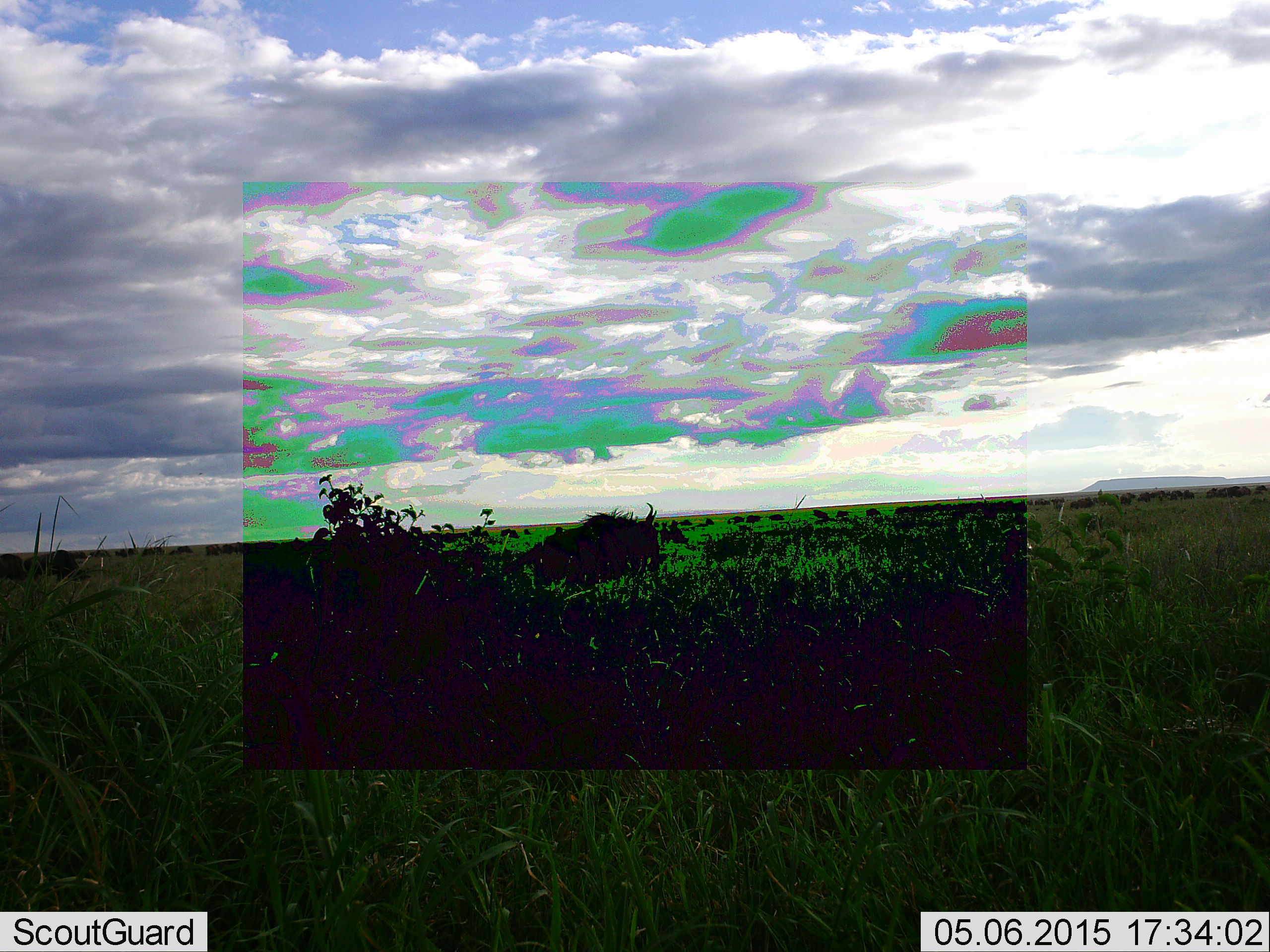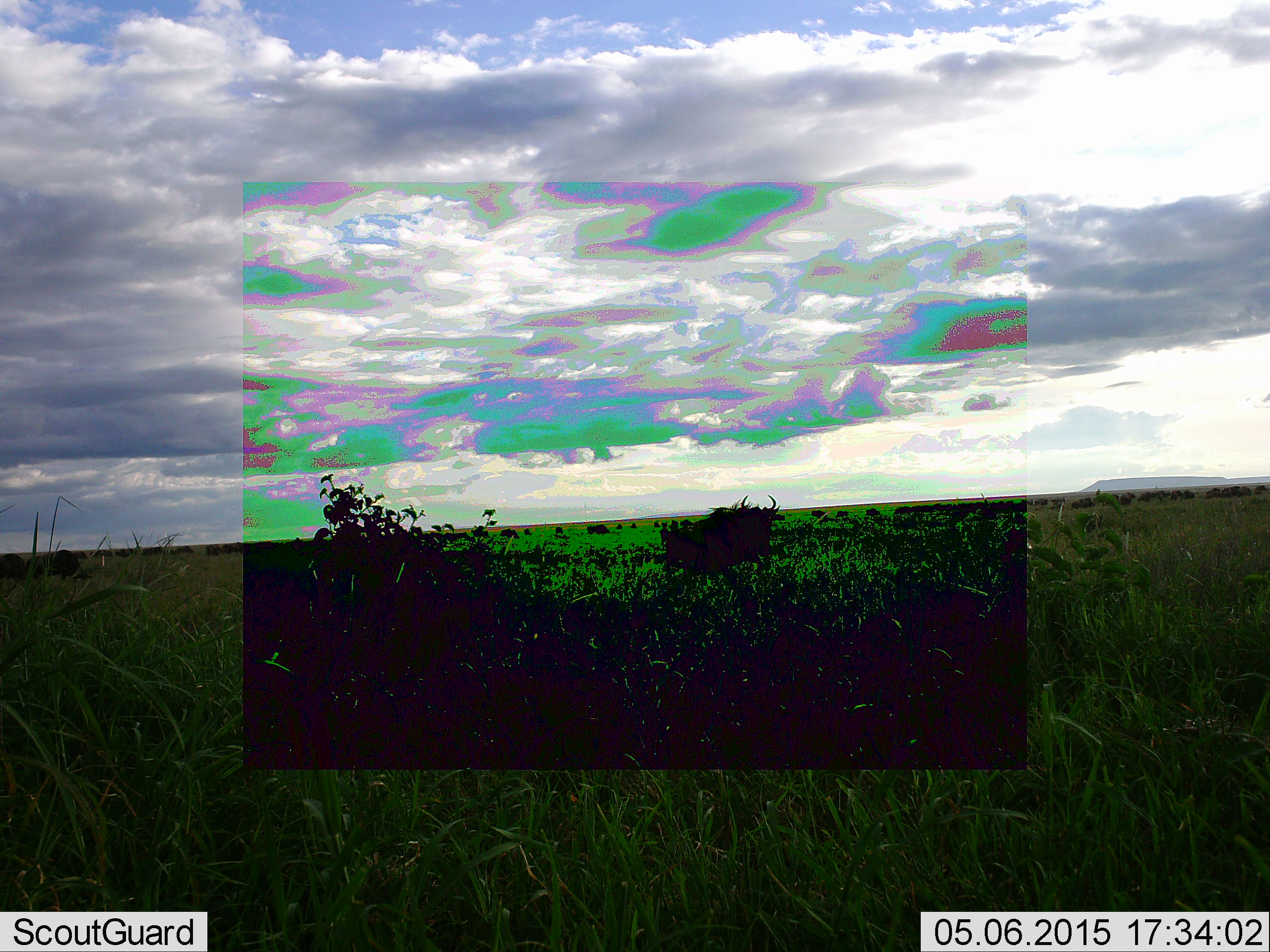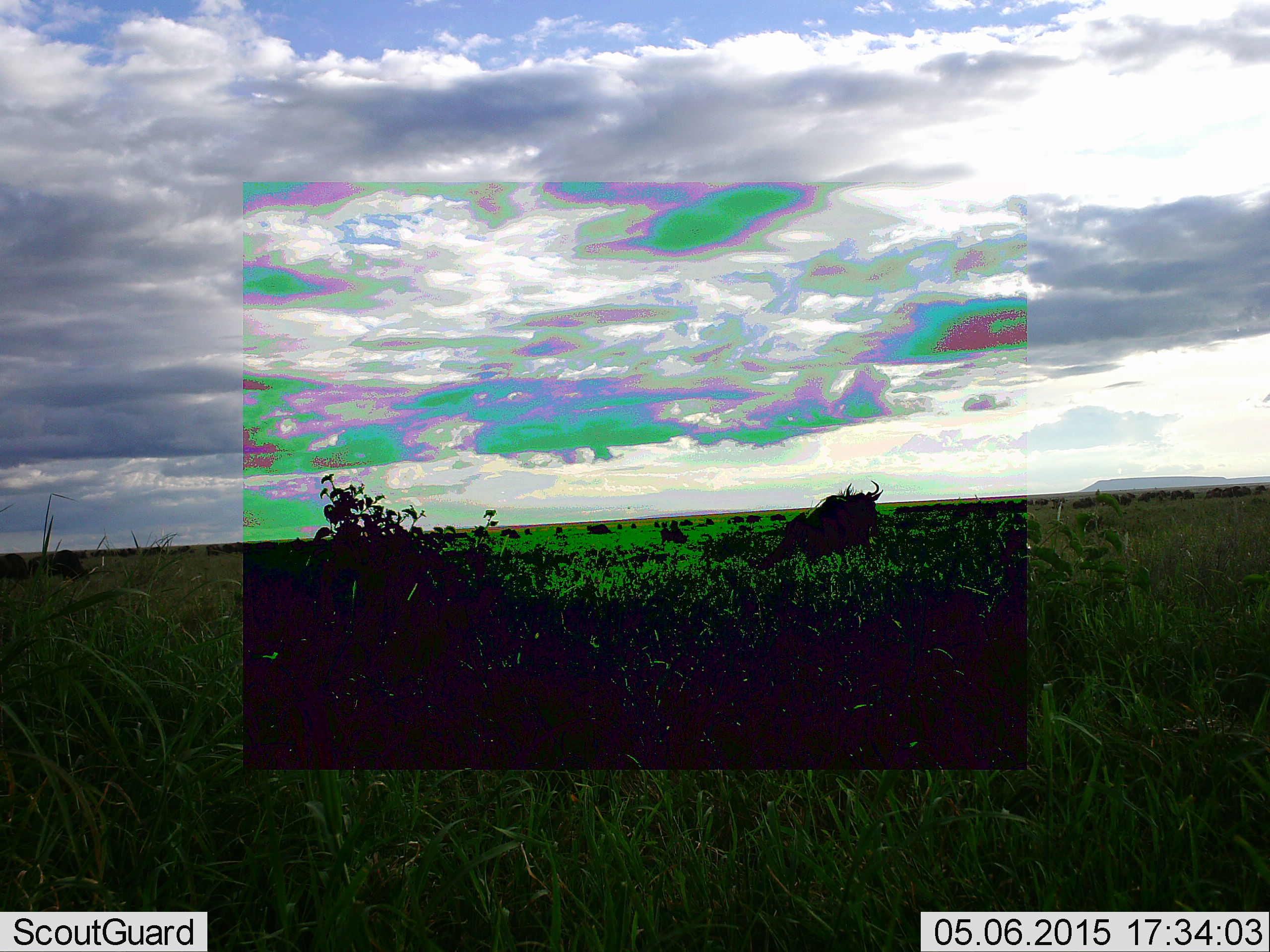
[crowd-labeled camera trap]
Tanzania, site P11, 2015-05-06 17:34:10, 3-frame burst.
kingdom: Animalia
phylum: Chordata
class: Mammalia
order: Artiodactyla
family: Bovidae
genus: Connochaetes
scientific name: Connochaetes taurinus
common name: blue wildebeest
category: wildebeest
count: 1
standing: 20%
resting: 0%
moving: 90%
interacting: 0%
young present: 0%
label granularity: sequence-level